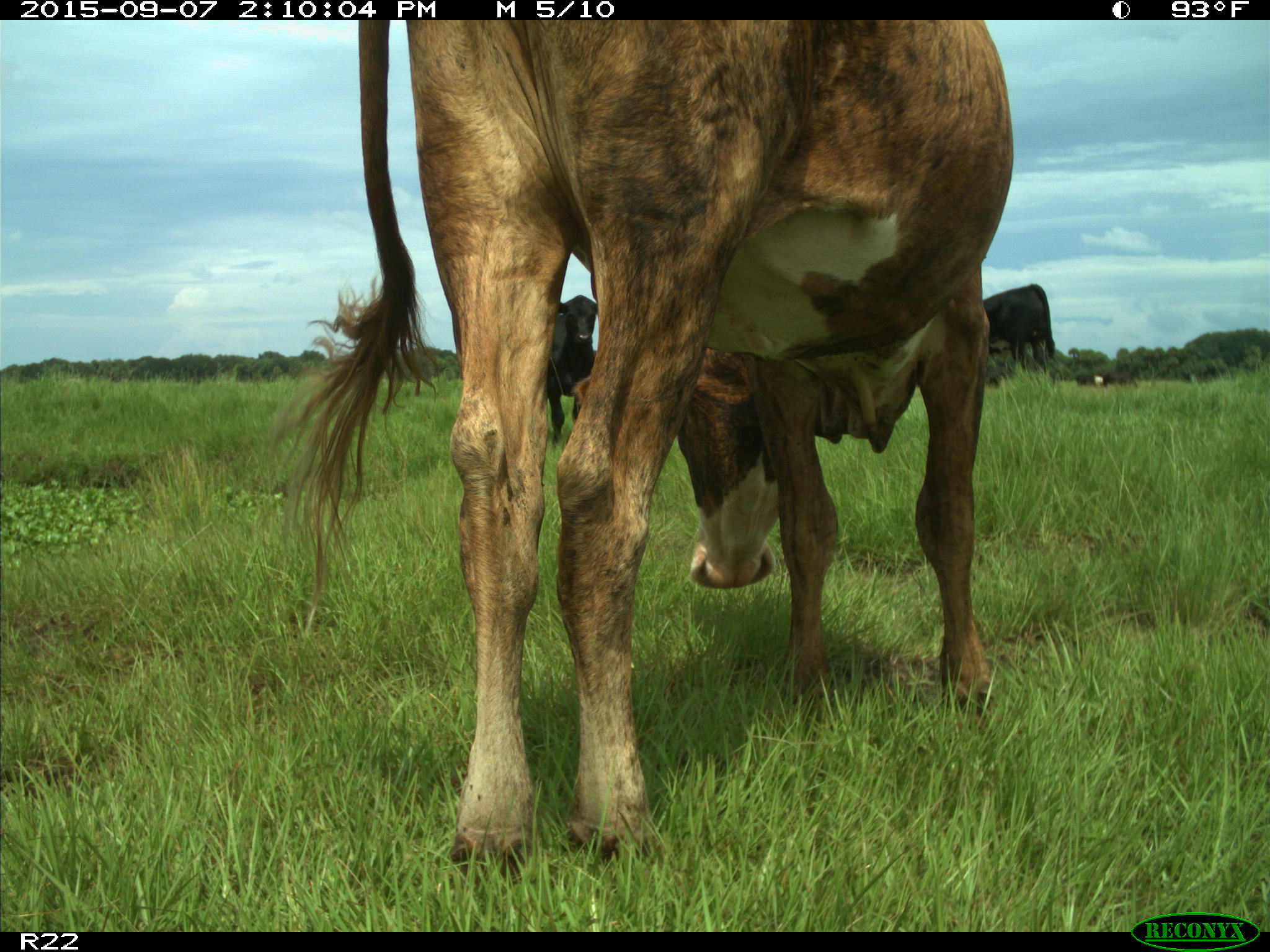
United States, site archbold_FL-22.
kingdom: Animalia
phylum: Chordata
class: Mammalia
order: Artiodactyla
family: Bovidae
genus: Bos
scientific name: Bos taurus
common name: domestic cow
Bos taurus (domestic cow).